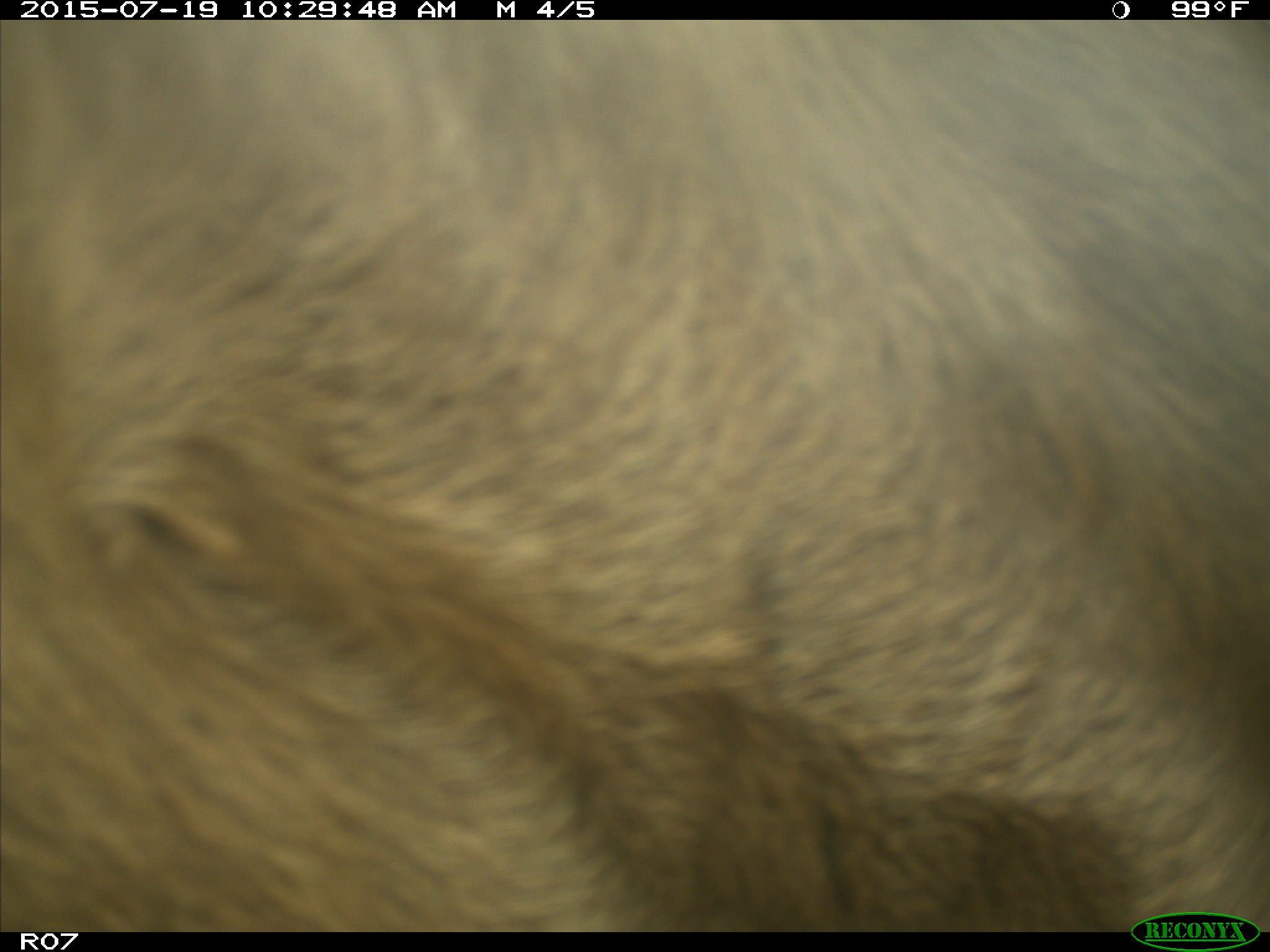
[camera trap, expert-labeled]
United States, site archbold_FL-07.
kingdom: Animalia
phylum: Chordata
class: Mammalia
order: Artiodactyla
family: Bovidae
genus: Bos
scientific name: Bos taurus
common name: domestic cow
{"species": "Bos taurus (domestic cow)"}